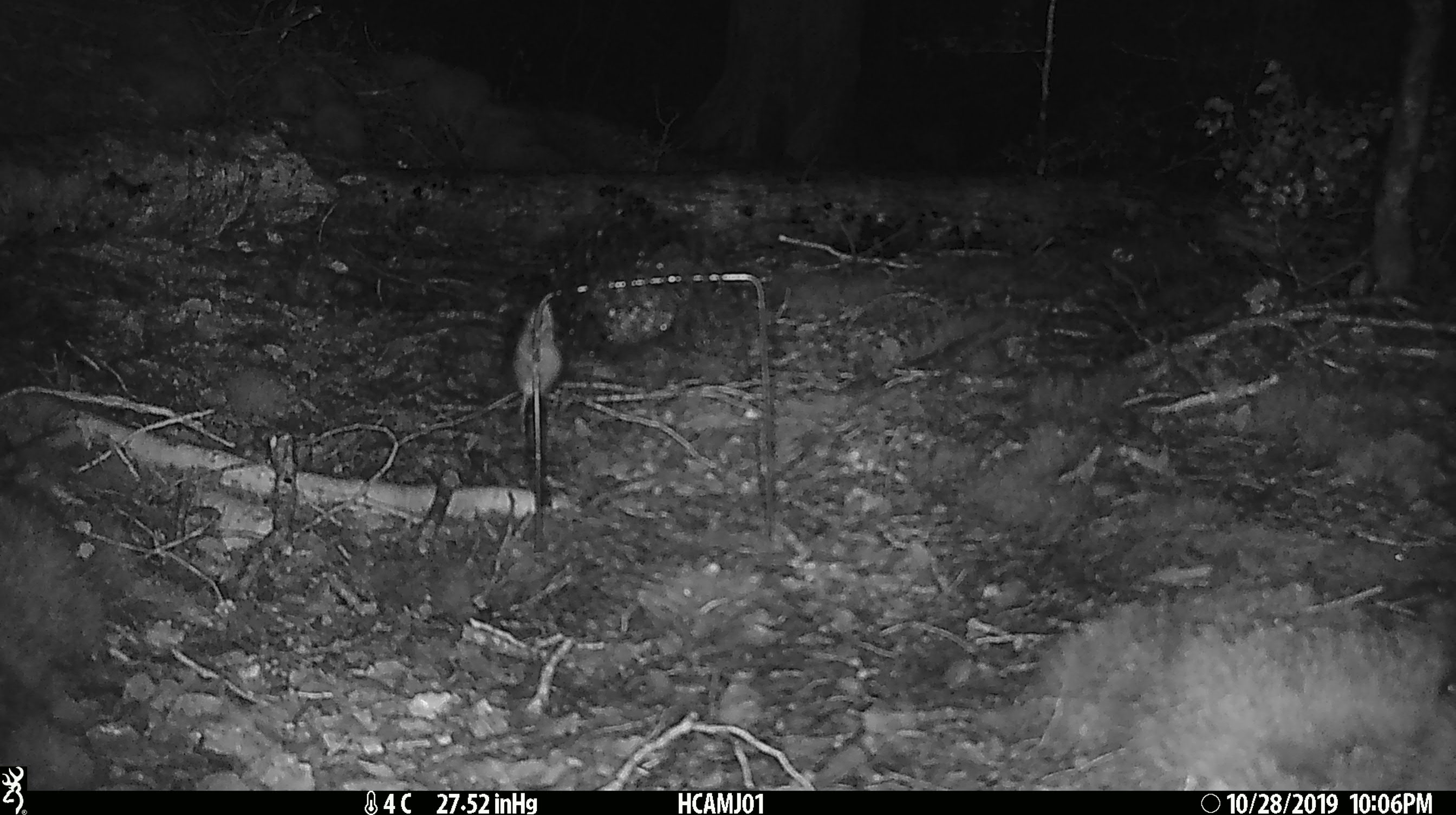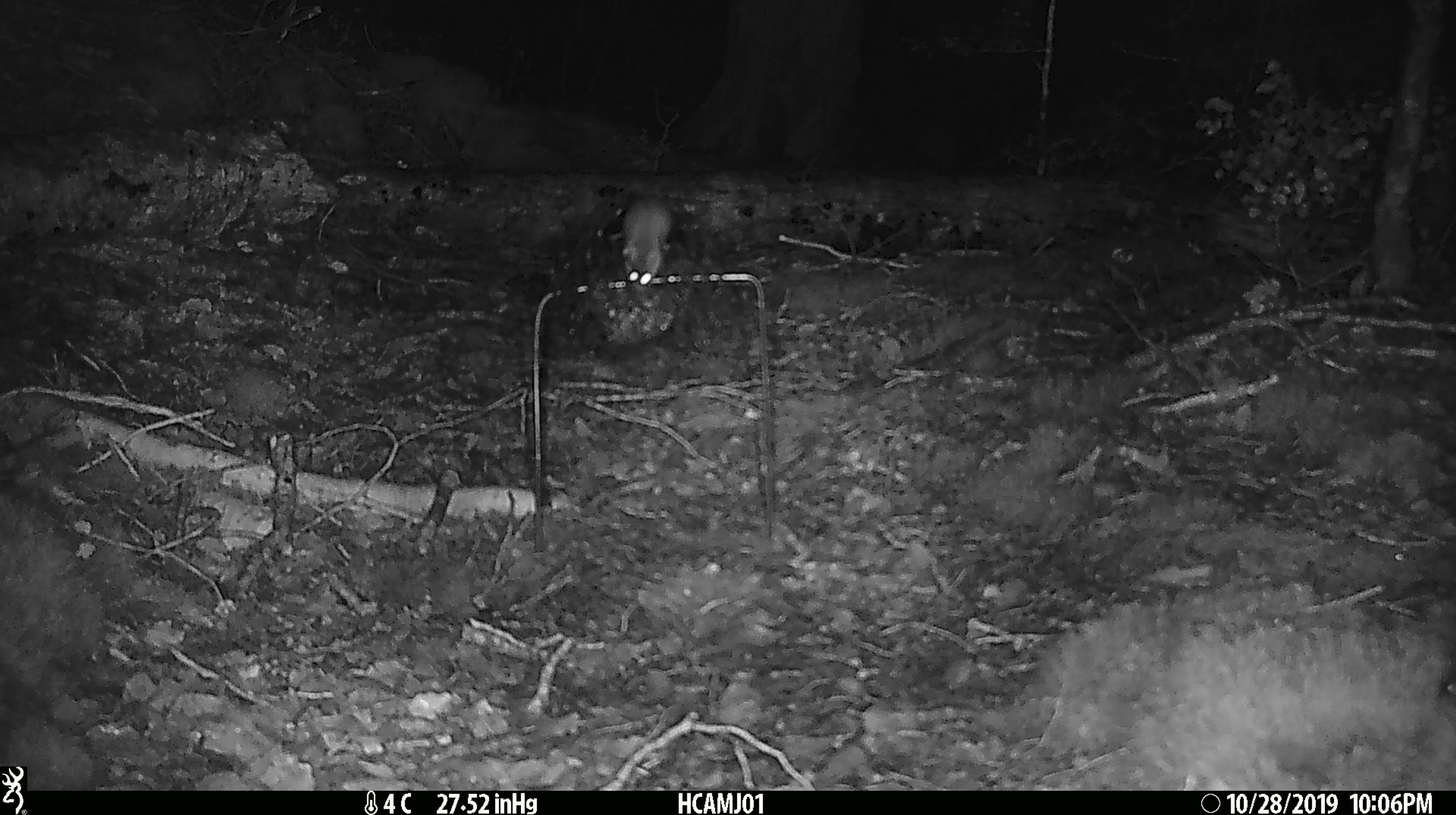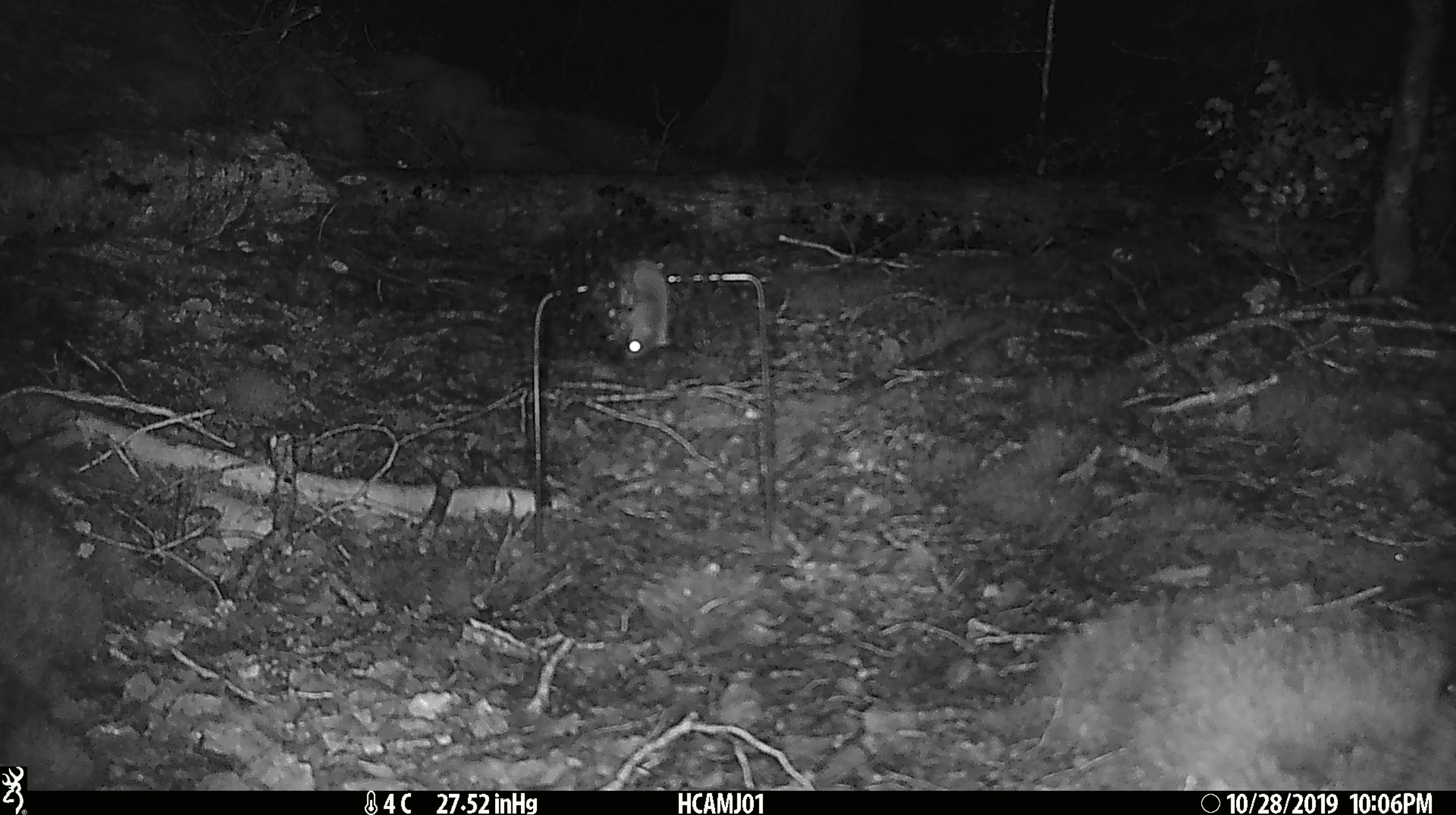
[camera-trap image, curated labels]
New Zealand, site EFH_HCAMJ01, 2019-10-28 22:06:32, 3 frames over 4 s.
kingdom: Animalia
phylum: Chordata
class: Mammalia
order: Rodentia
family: Muridae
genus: Mus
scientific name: Mus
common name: mouse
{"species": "mouse (Mus)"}